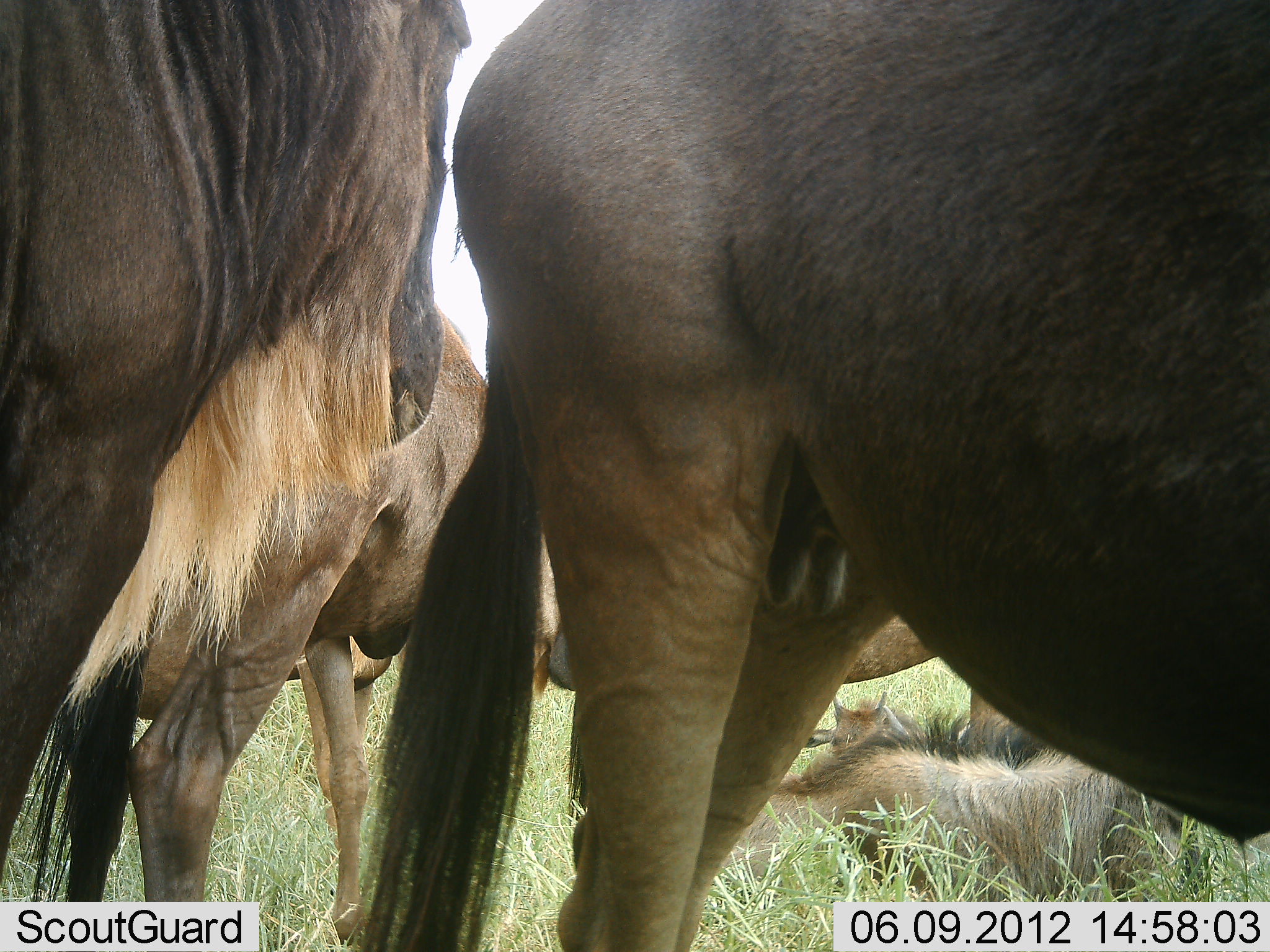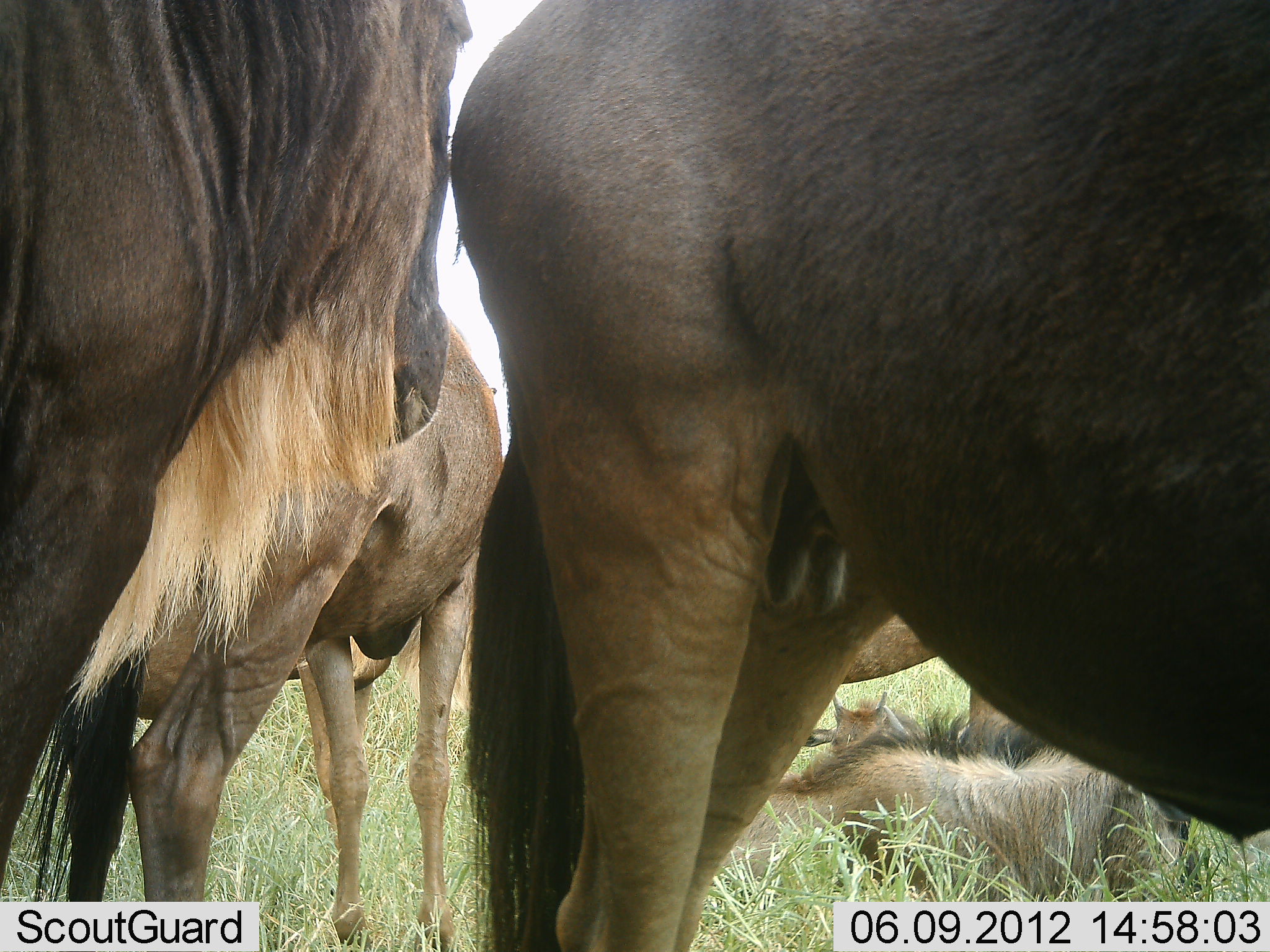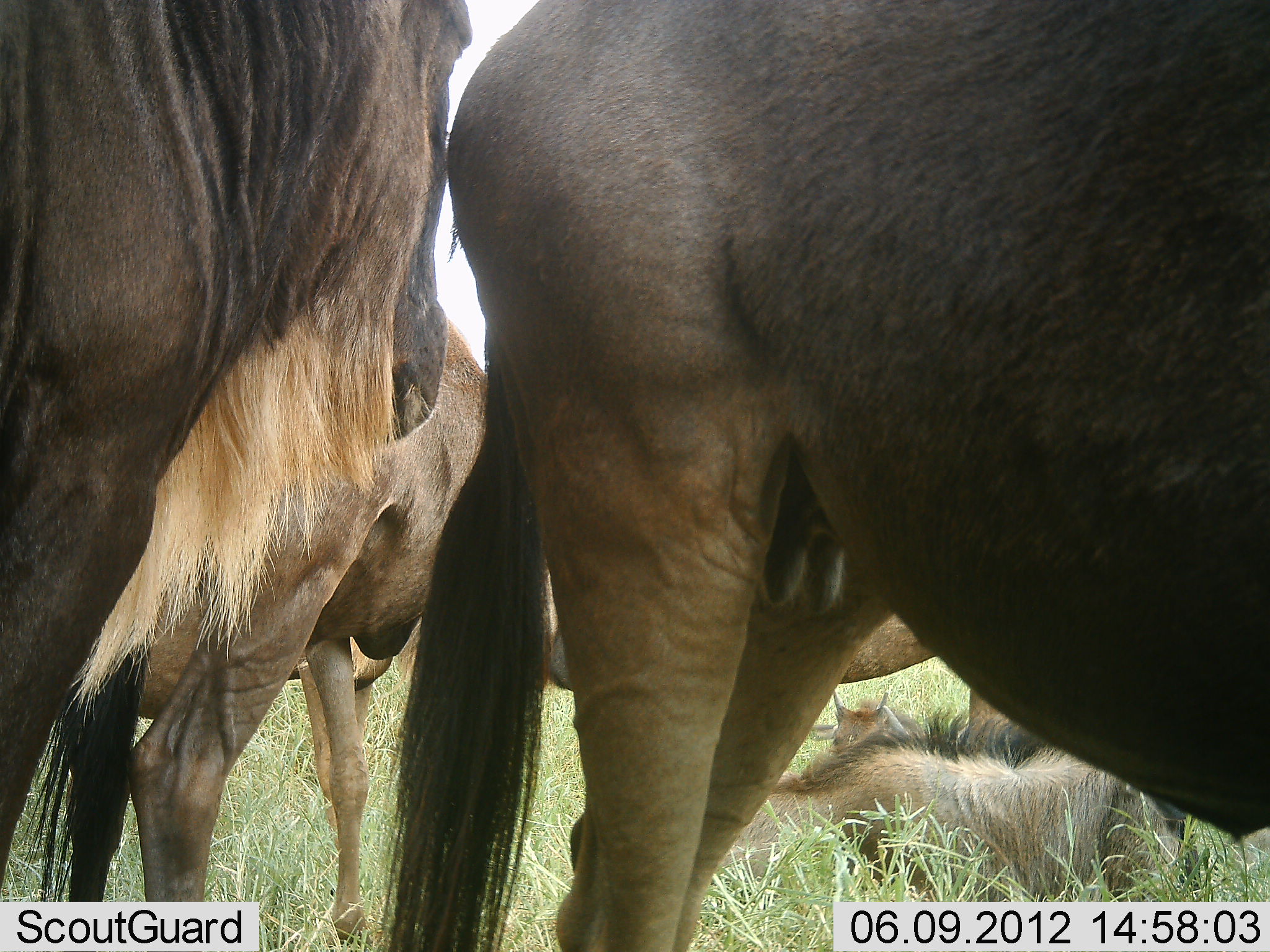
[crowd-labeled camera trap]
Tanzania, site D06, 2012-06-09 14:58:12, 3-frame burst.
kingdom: Animalia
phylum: Chordata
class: Mammalia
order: Artiodactyla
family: Bovidae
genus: Connochaetes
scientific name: Connochaetes taurinus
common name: blue wildebeest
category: wildebeest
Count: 5.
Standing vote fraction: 90%.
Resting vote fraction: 60%.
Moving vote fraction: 0%.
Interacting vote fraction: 10%.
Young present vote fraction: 40%.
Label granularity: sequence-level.